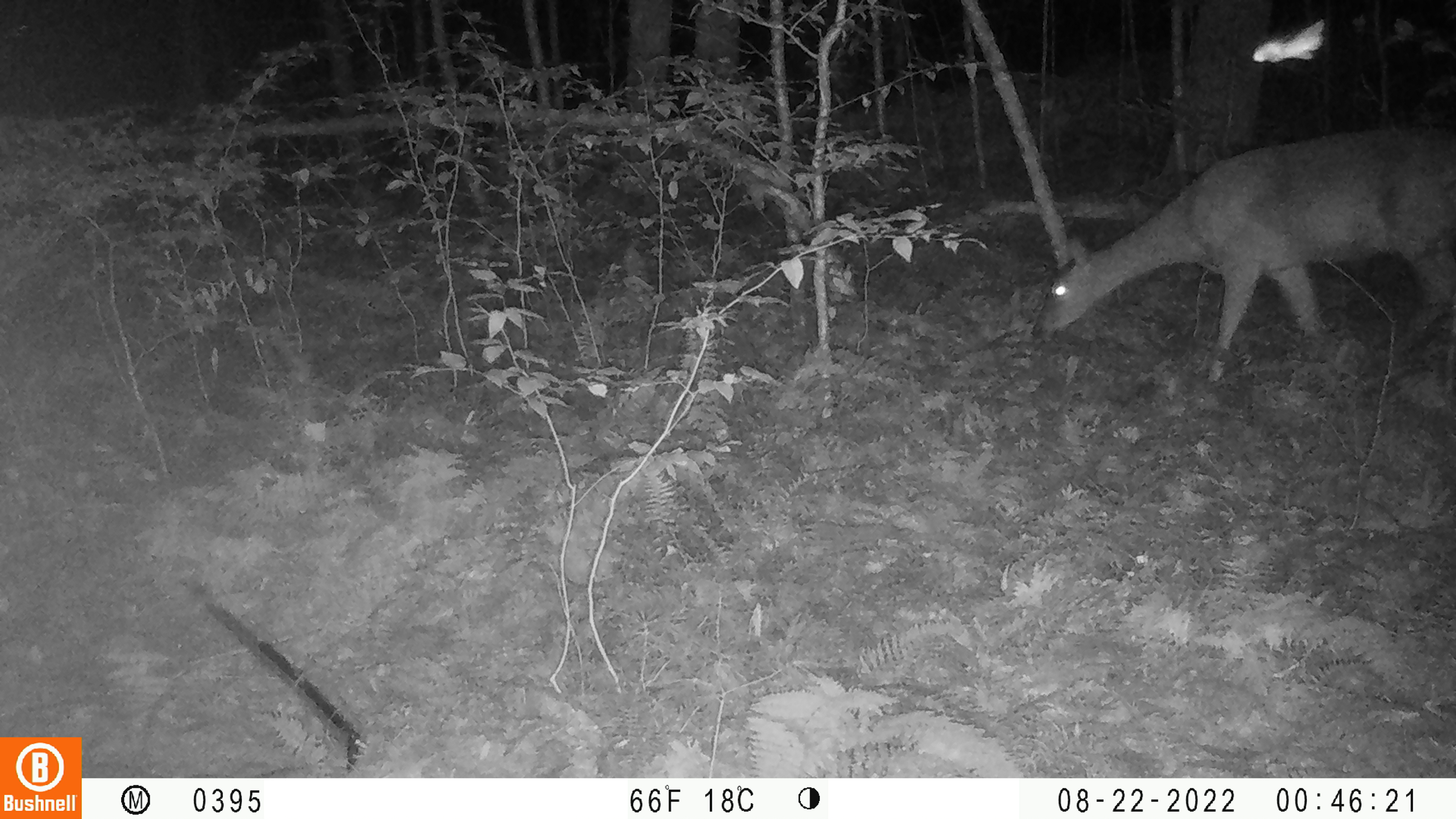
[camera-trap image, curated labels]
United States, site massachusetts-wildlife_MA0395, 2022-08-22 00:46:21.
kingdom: Animalia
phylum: Chordata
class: Mammalia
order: Artiodactyla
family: Cervidae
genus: Odocoileus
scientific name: Odocoileus virginianus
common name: white-tailed deer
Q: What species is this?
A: White-tailed deer (Odocoileus virginianus).